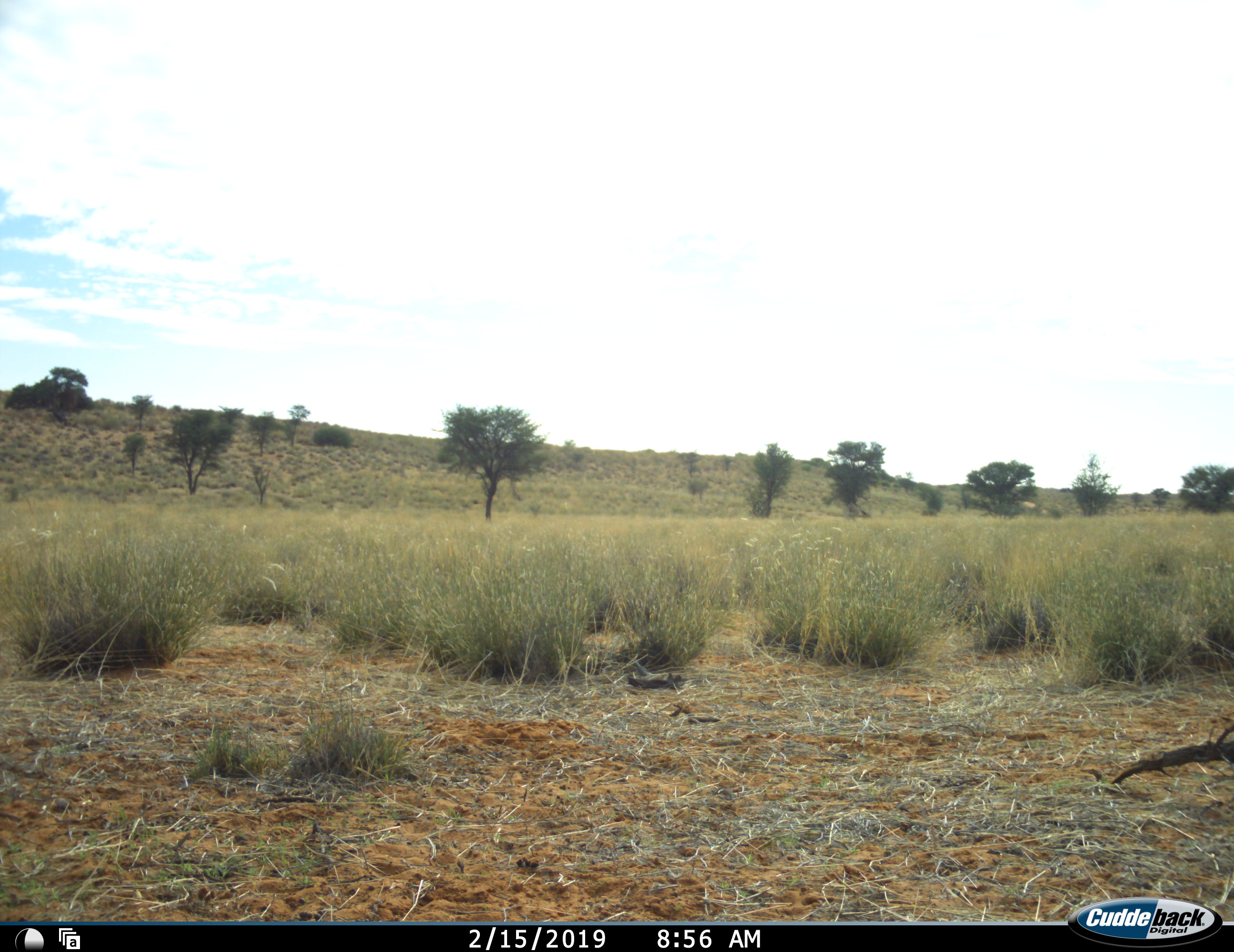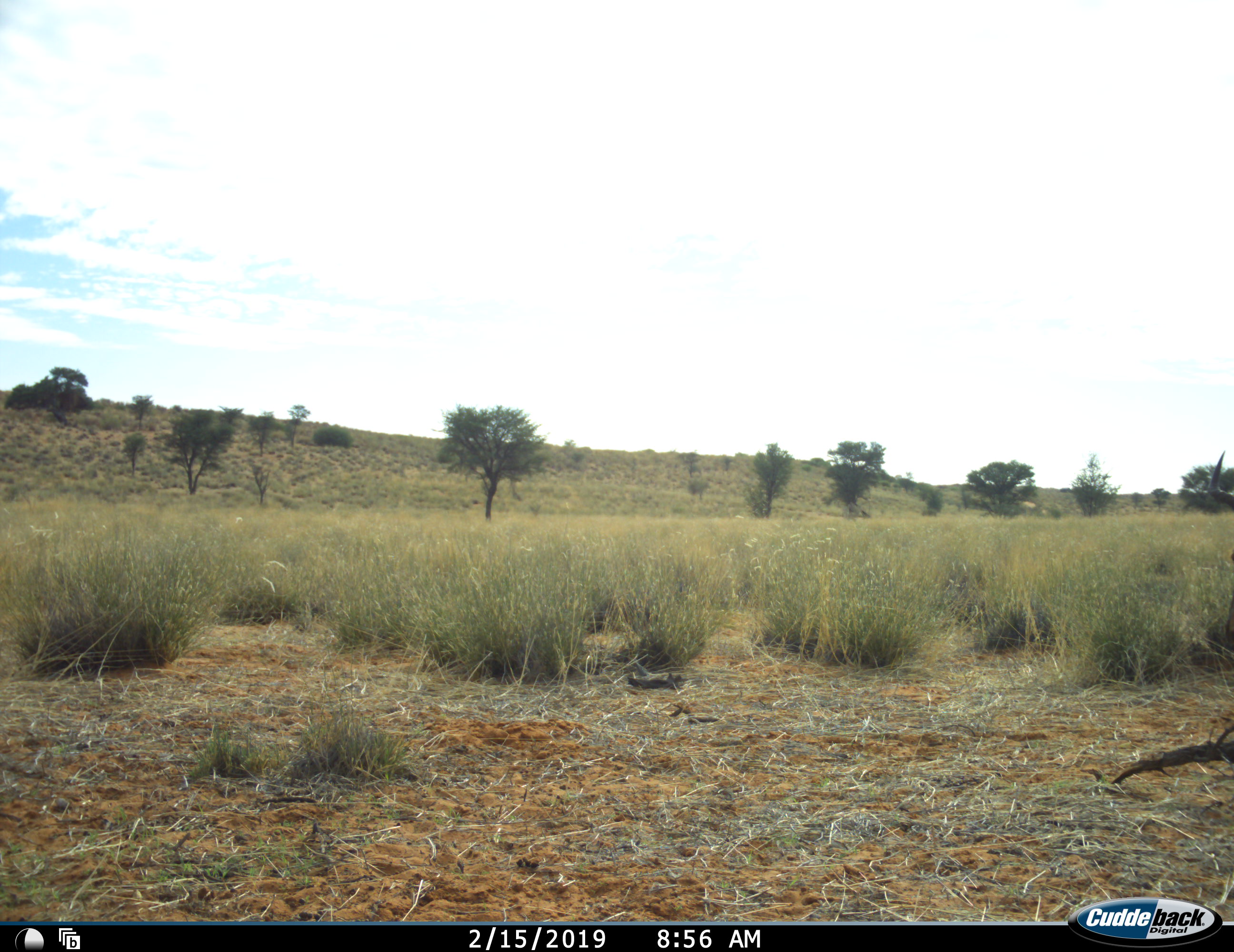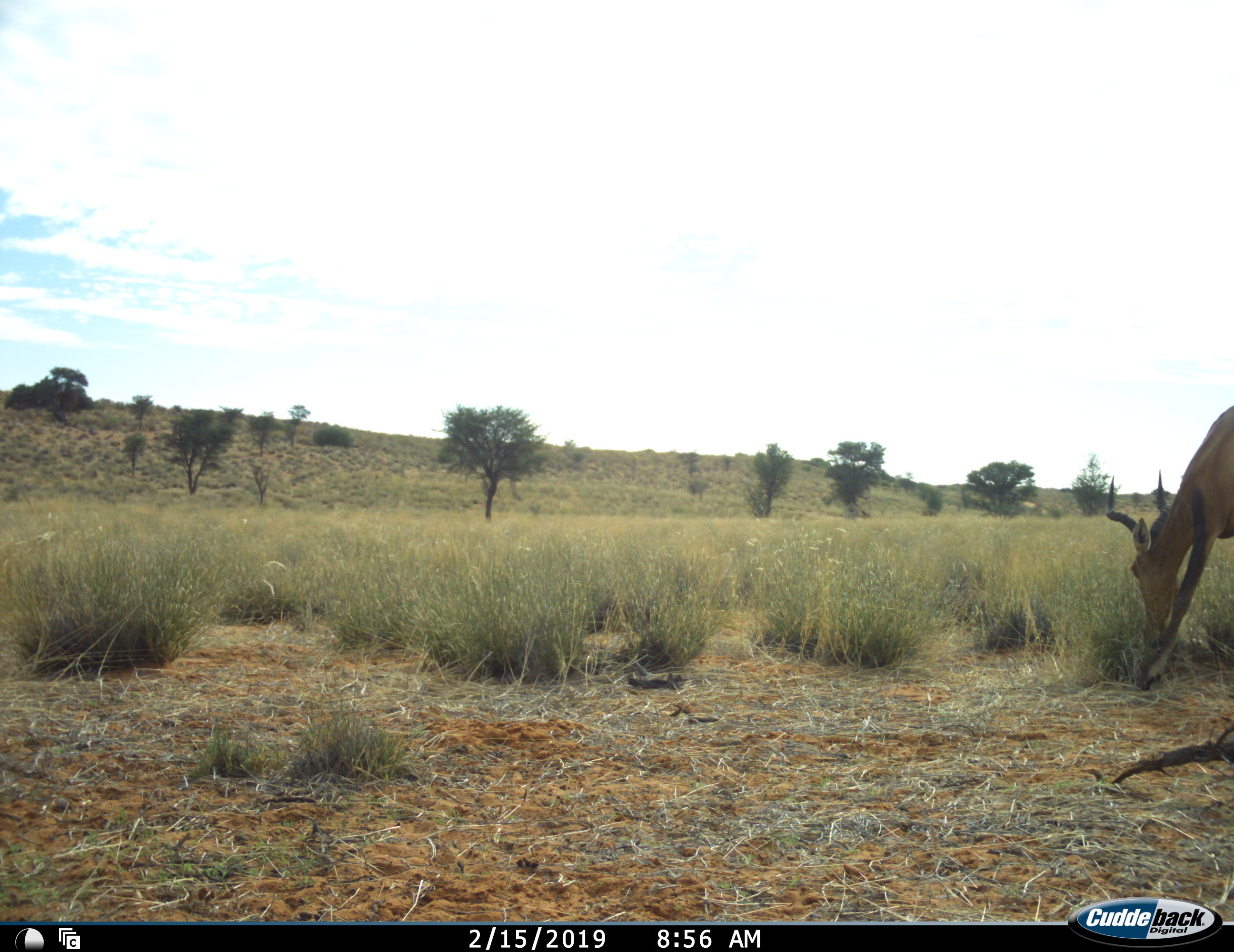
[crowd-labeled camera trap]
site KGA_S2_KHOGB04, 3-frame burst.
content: unidentified animal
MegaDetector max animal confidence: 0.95